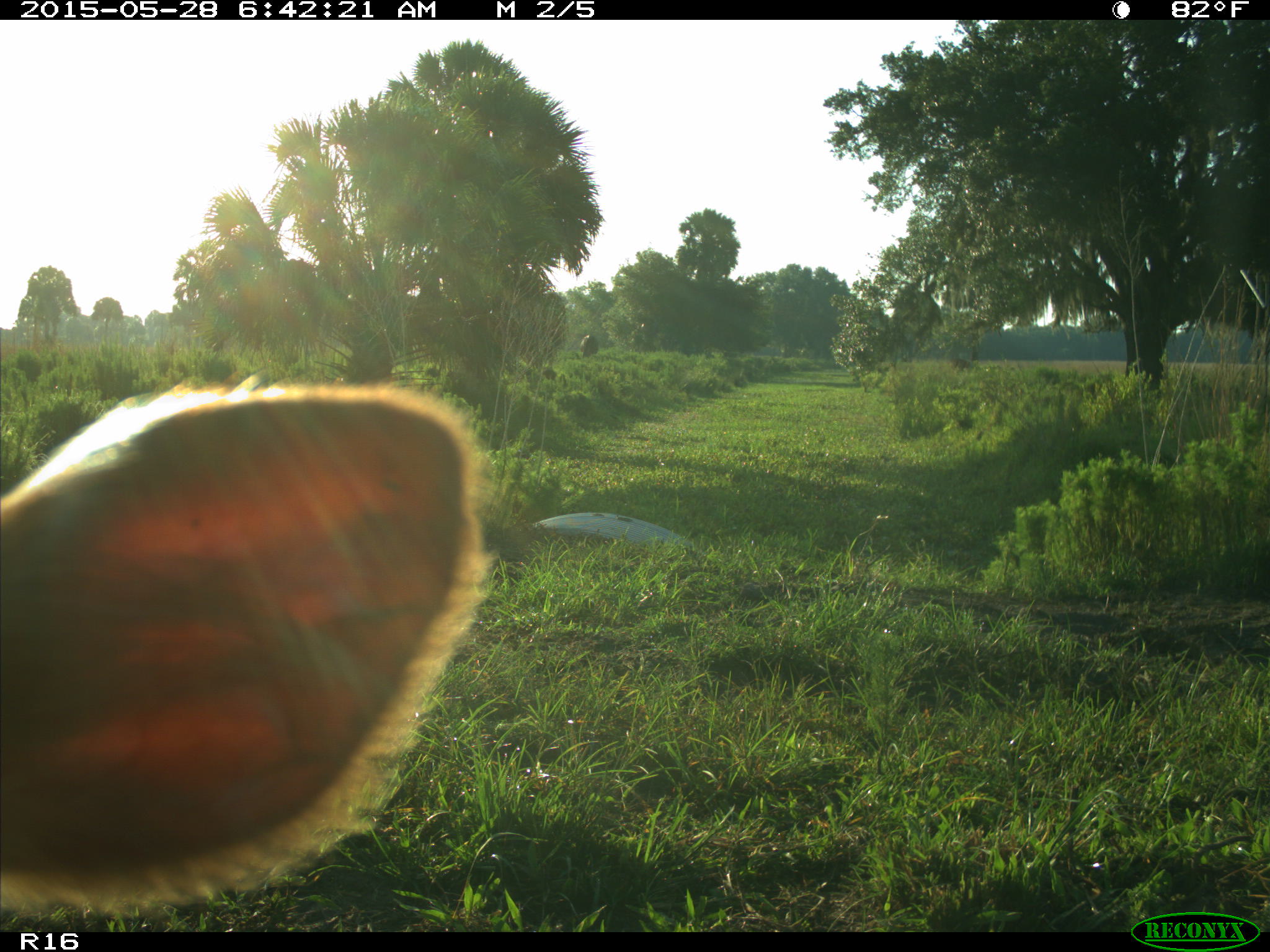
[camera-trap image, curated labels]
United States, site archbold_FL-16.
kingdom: Animalia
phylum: Chordata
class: Mammalia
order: Artiodactyla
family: Bovidae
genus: Bos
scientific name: Bos taurus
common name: domestic cow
Bos taurus (domestic cow).